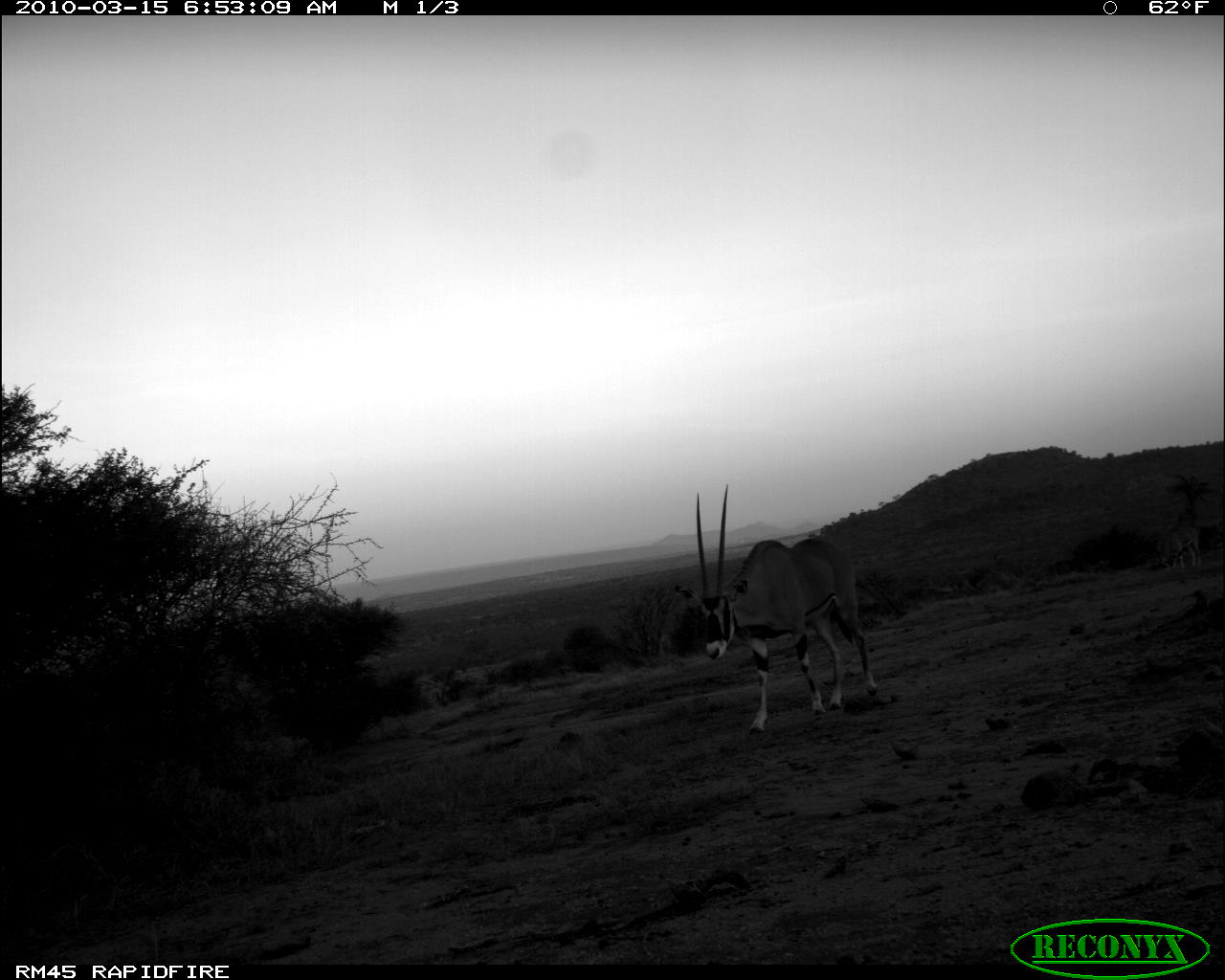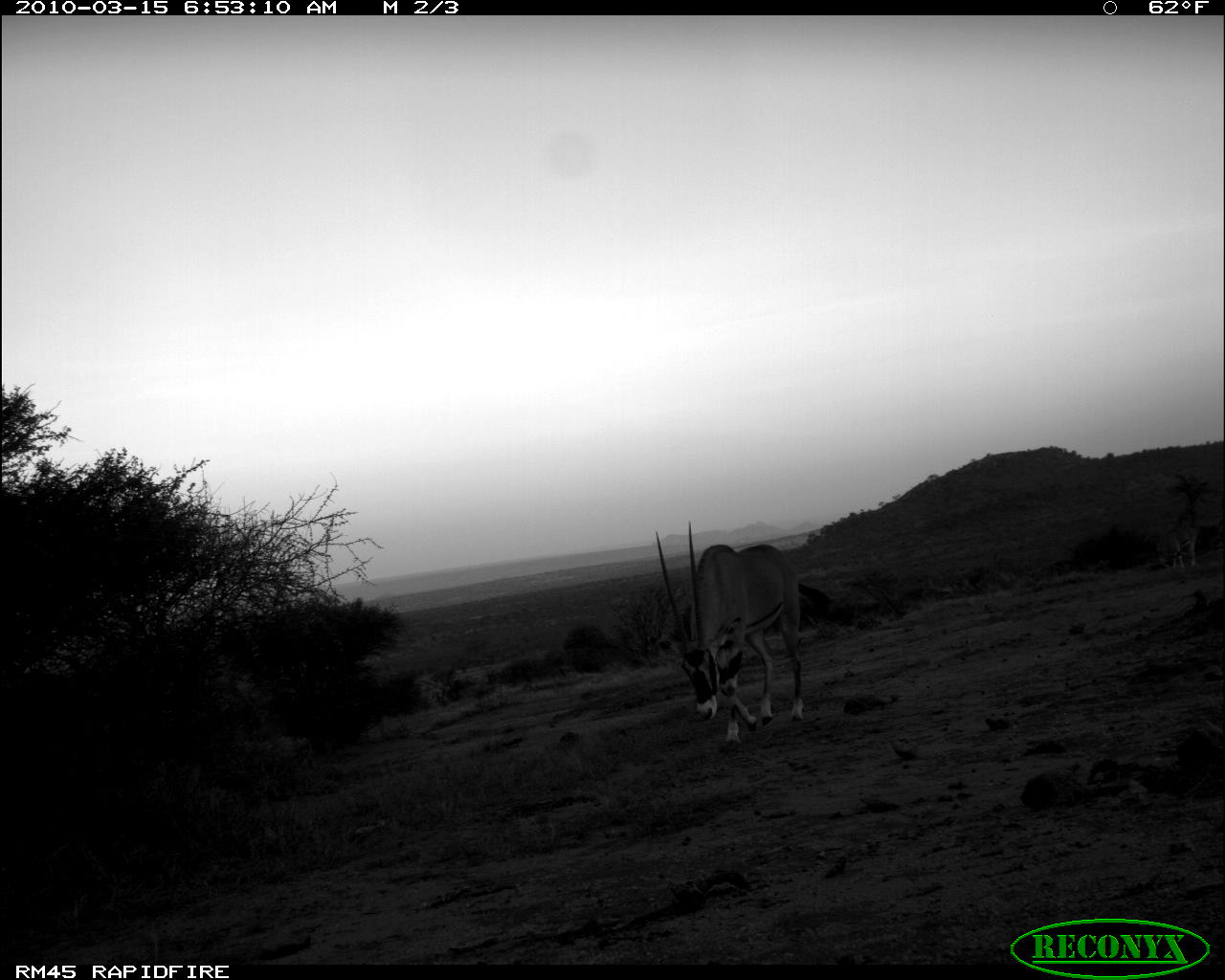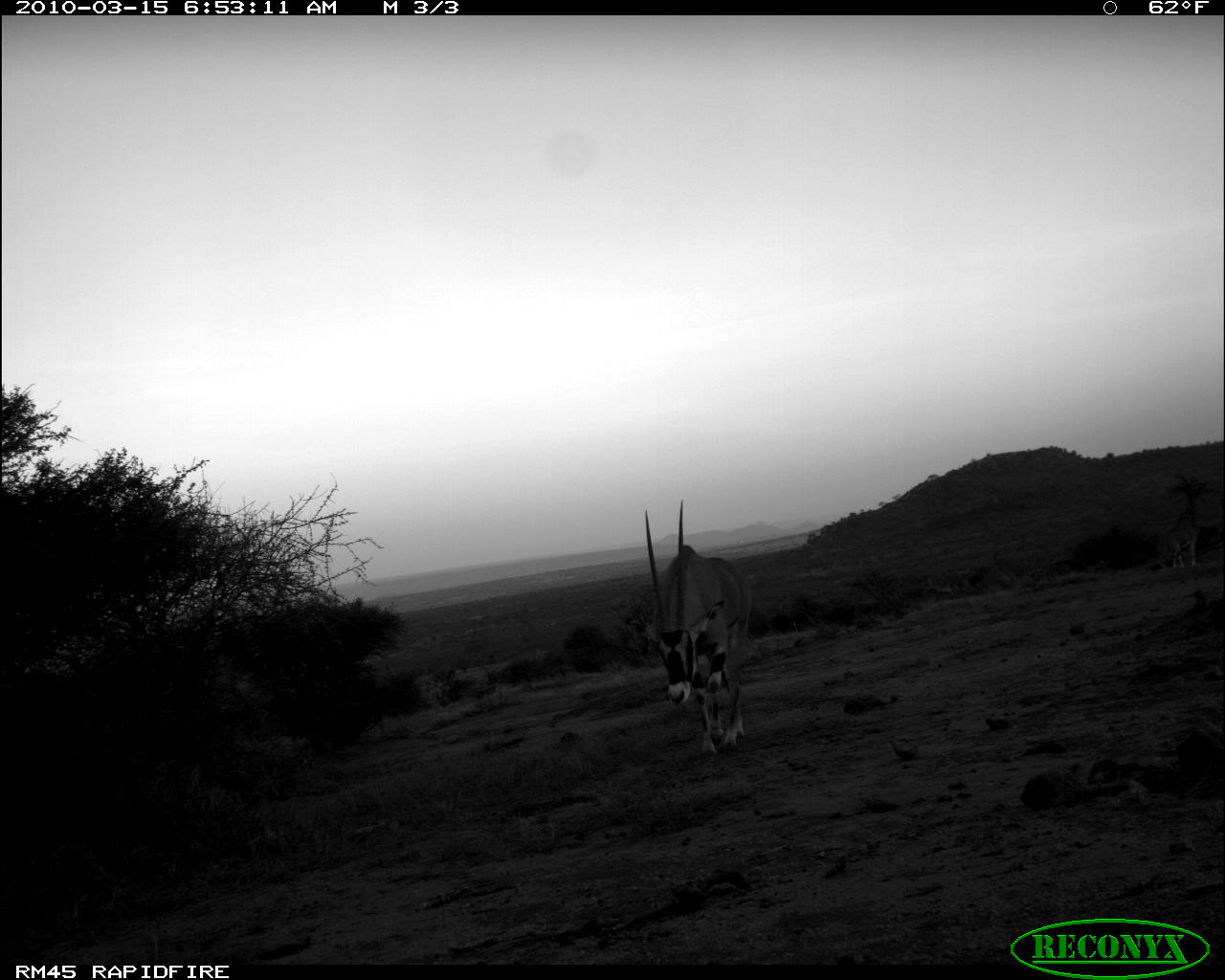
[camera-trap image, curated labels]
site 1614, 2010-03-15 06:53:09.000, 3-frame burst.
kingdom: Animalia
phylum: Chordata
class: Mammalia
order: Artiodactyla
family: Bovidae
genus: Oryx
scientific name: Oryx beisa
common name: east african oryx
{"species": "Oryx beisa (east african oryx)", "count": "2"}